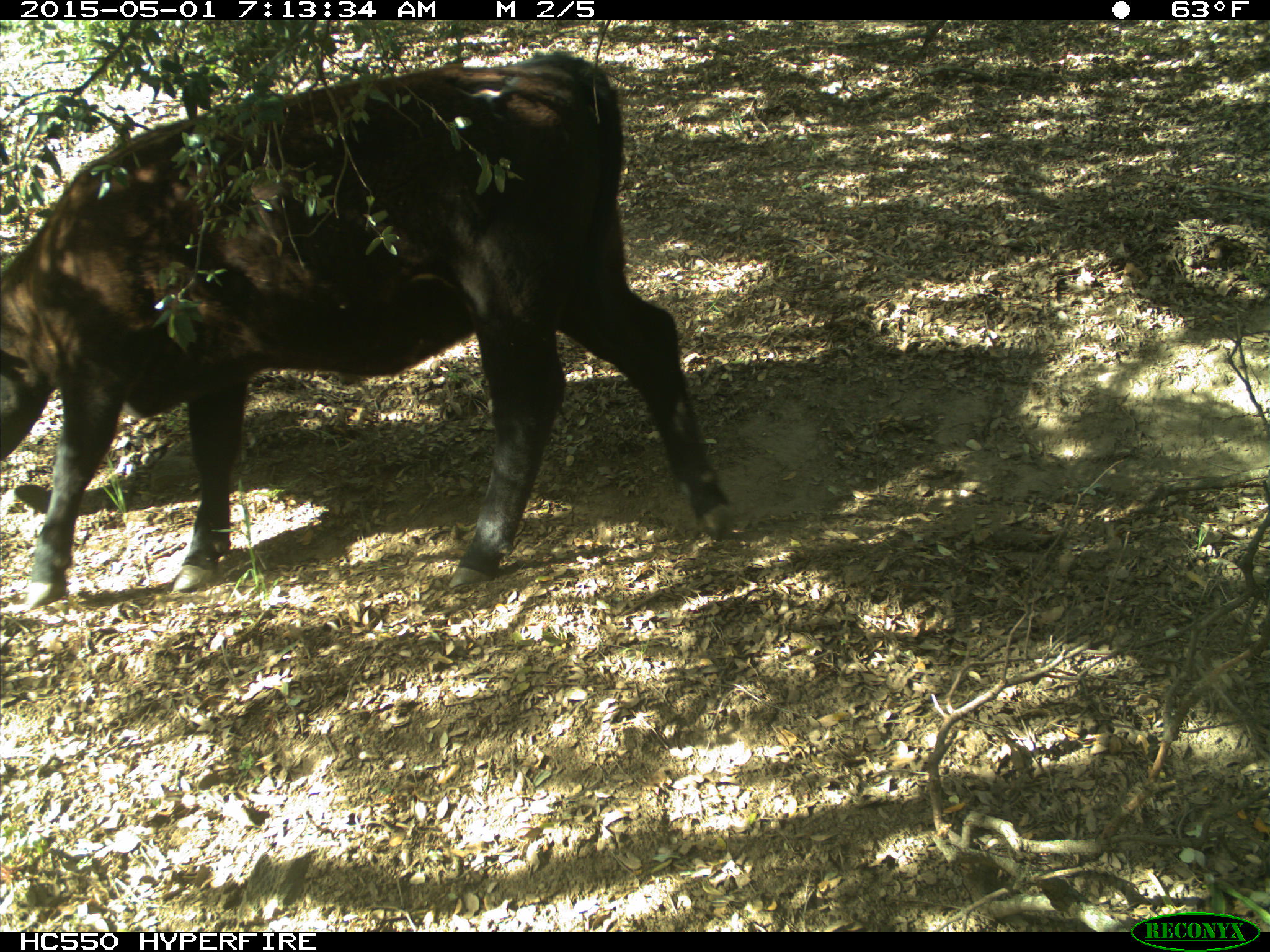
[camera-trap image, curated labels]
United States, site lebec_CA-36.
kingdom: Animalia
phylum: Chordata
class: Mammalia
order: Artiodactyla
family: Bovidae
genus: Bos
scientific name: Bos taurus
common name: domestic cow